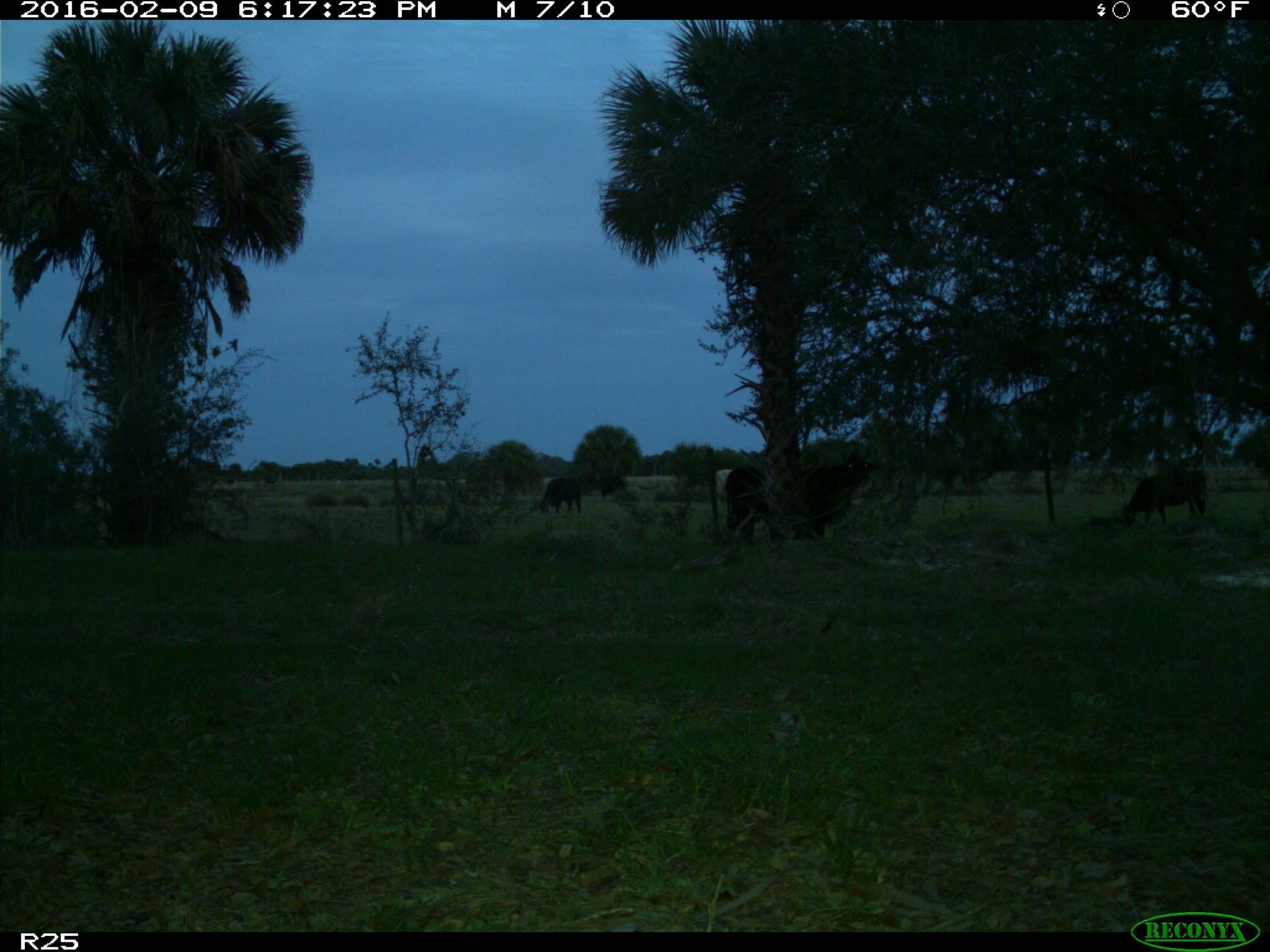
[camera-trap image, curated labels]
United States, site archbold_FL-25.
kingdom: Animalia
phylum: Chordata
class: Mammalia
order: Artiodactyla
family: Bovidae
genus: Bos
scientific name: Bos taurus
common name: domestic cow